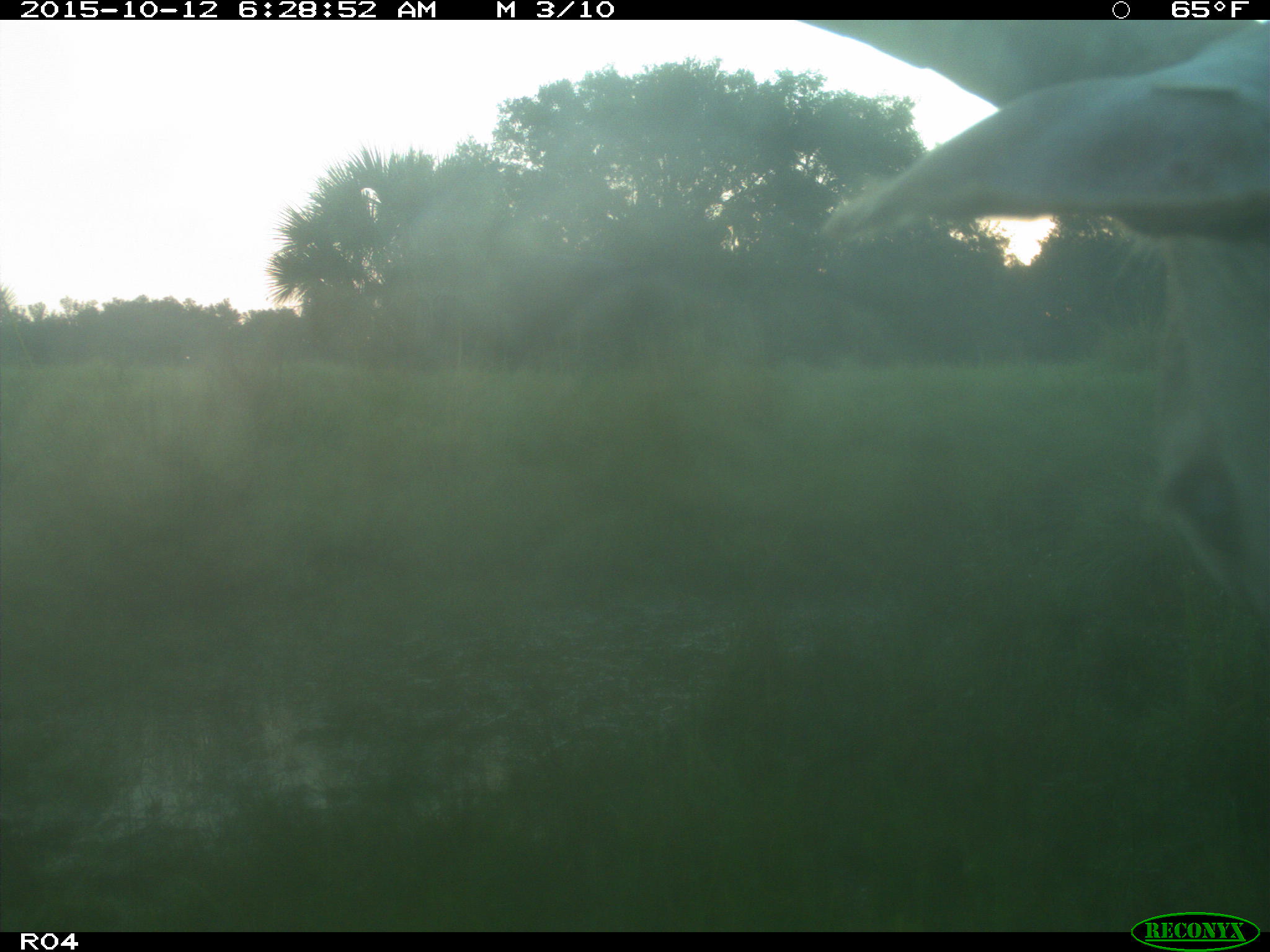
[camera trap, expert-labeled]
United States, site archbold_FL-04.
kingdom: Animalia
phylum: Chordata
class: Mammalia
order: Artiodactyla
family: Bovidae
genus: Bos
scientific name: Bos taurus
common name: domestic cow